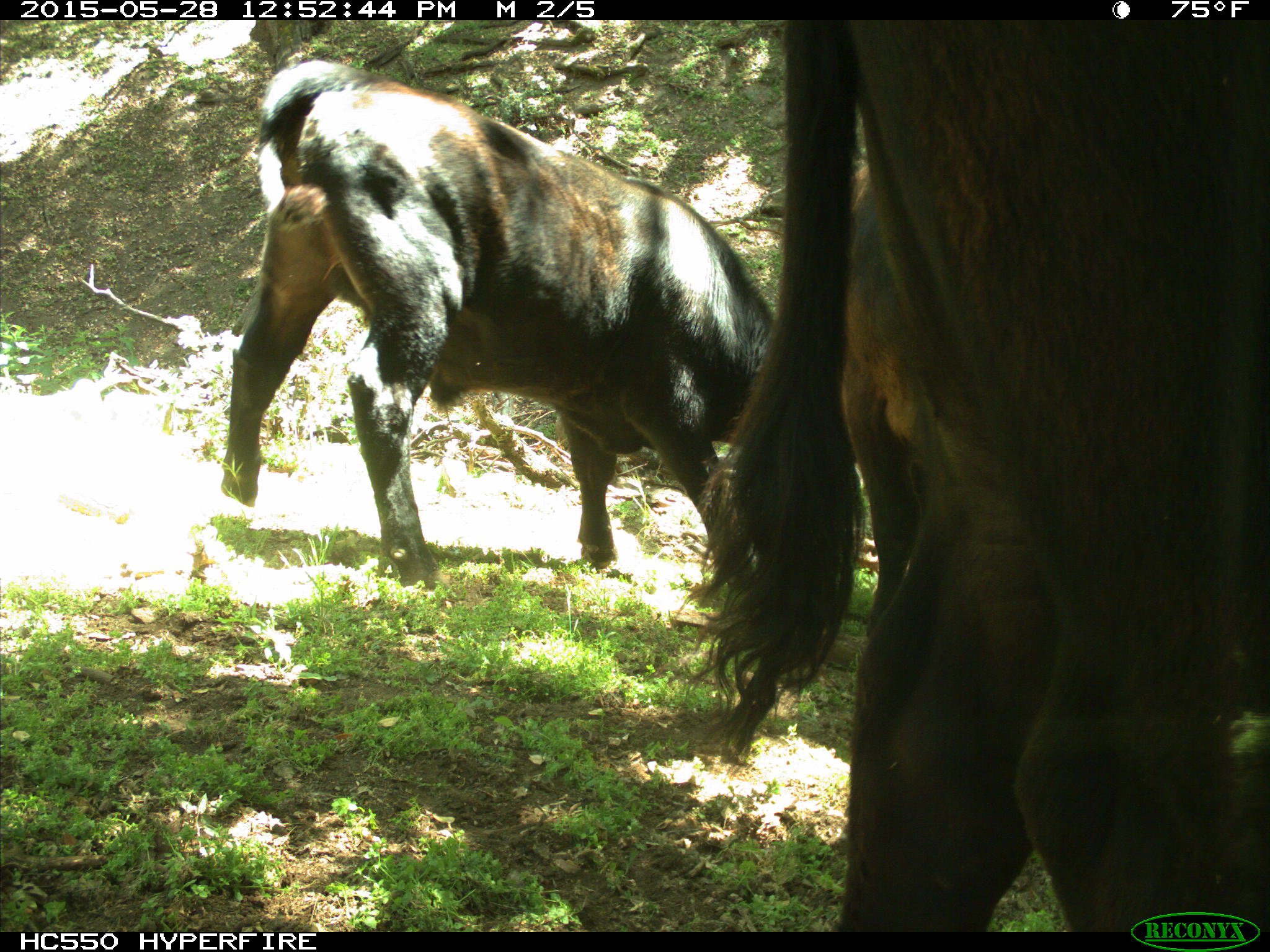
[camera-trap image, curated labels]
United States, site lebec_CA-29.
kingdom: Animalia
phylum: Chordata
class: Mammalia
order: Artiodactyla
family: Bovidae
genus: Bos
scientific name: Bos taurus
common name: domestic cow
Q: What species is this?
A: Bos taurus (domestic cow).